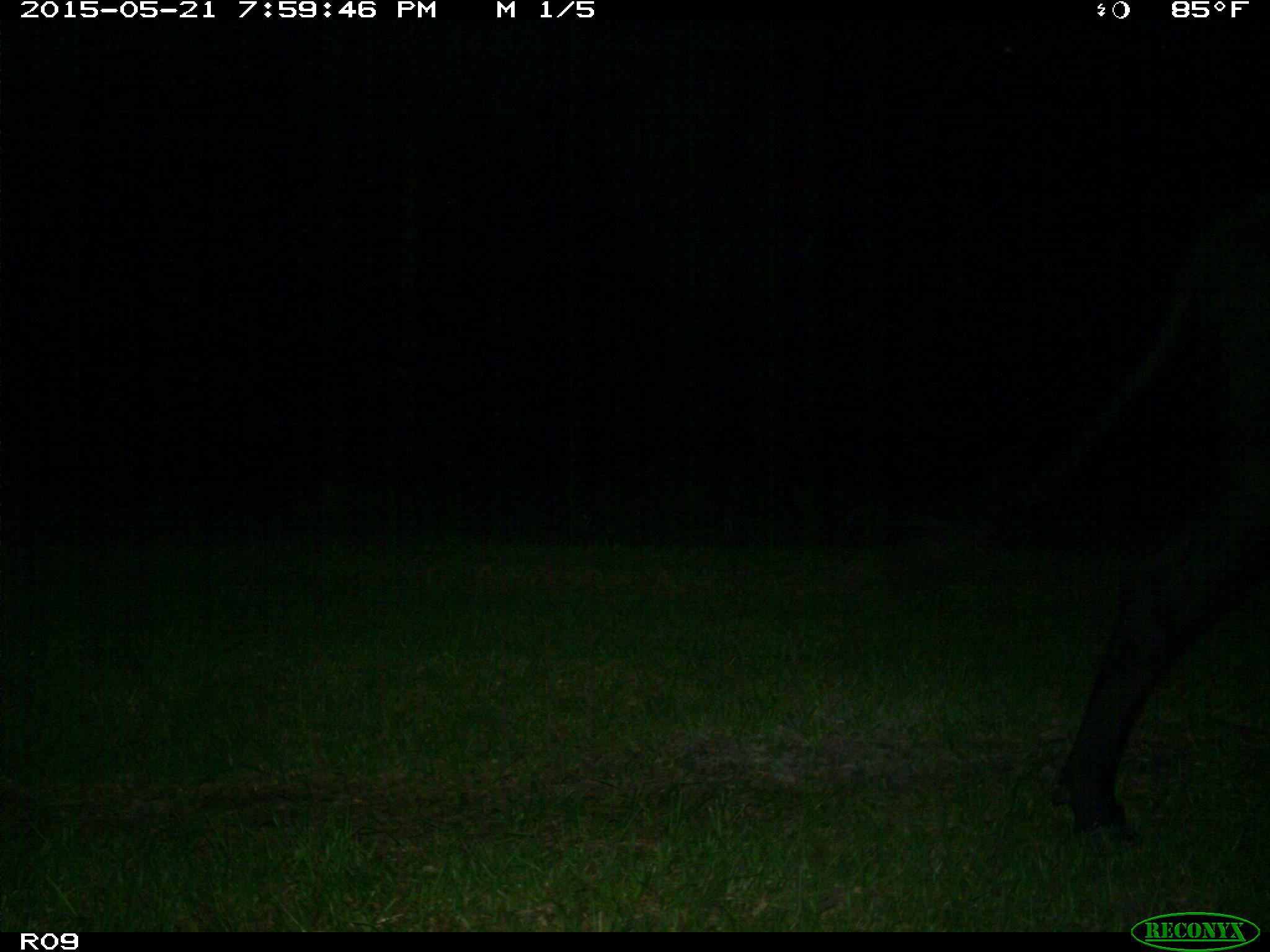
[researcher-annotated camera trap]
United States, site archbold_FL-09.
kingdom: Animalia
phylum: Chordata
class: Mammalia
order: Artiodactyla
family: Bovidae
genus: Bos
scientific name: Bos taurus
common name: domestic cow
Bos taurus (domestic cow).